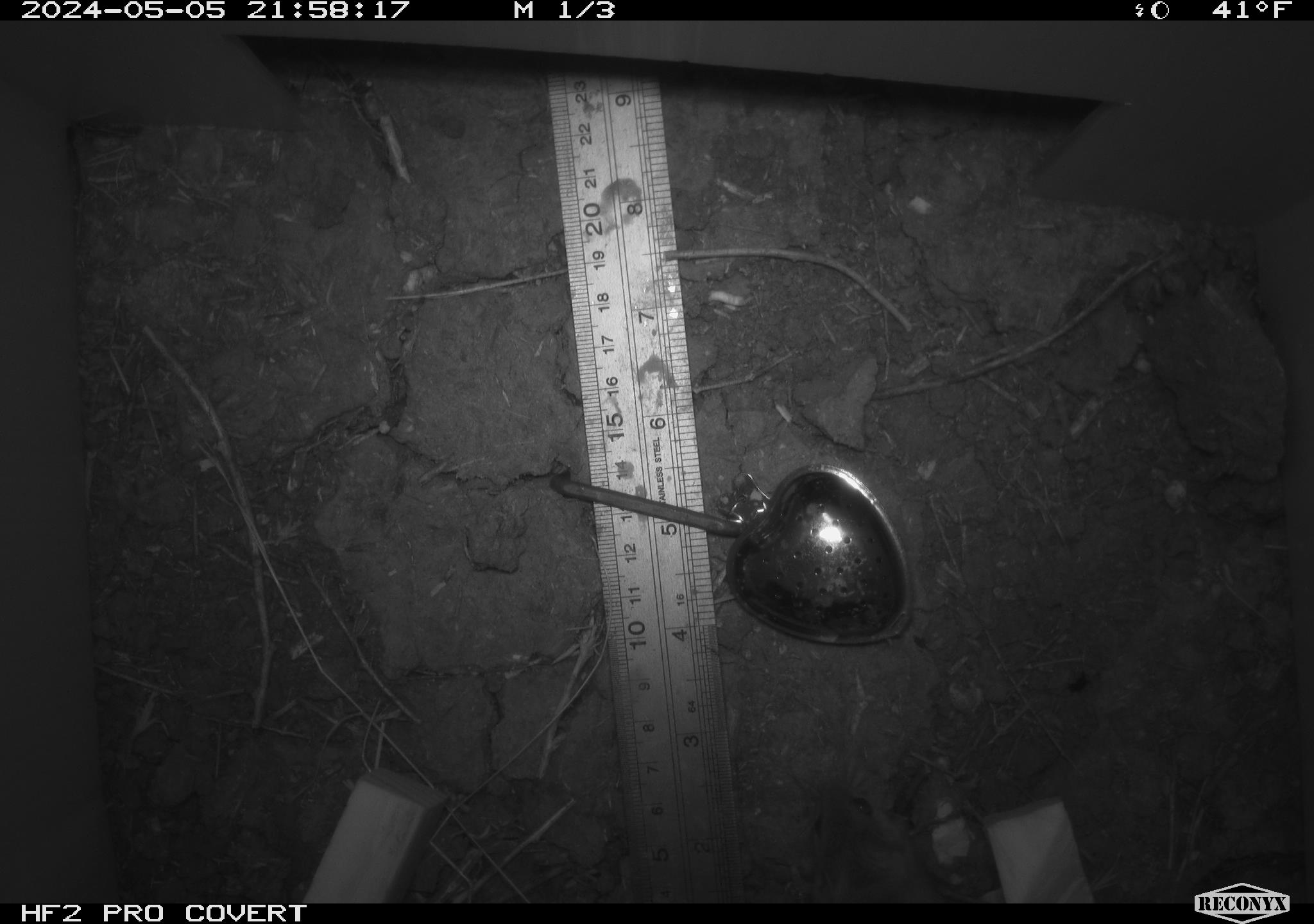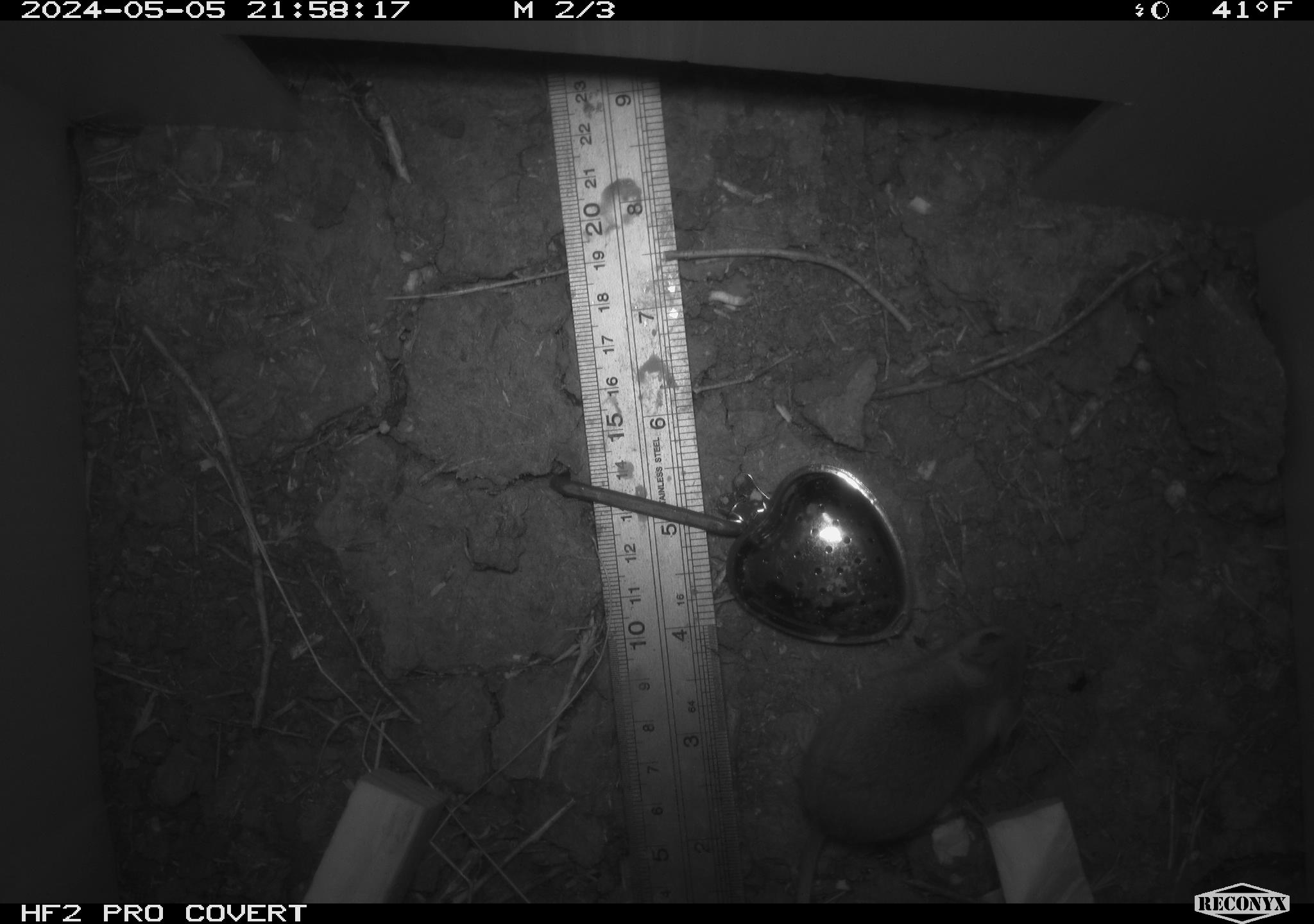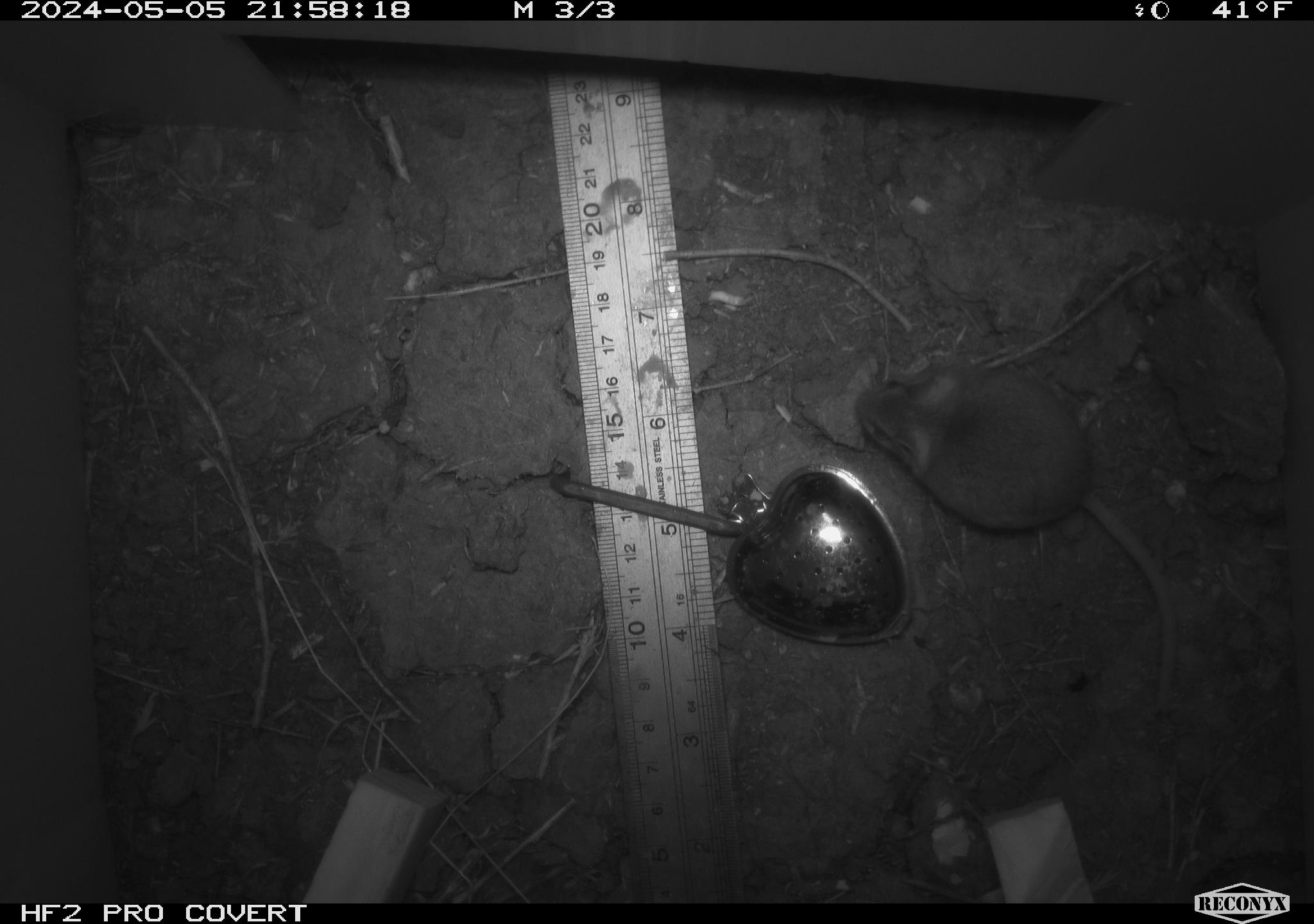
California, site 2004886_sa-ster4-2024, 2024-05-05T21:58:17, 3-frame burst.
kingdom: Animalia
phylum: Chordata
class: Mammalia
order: Rodentia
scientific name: Rodentia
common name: mouse species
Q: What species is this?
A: Mouse species (Rodentia).